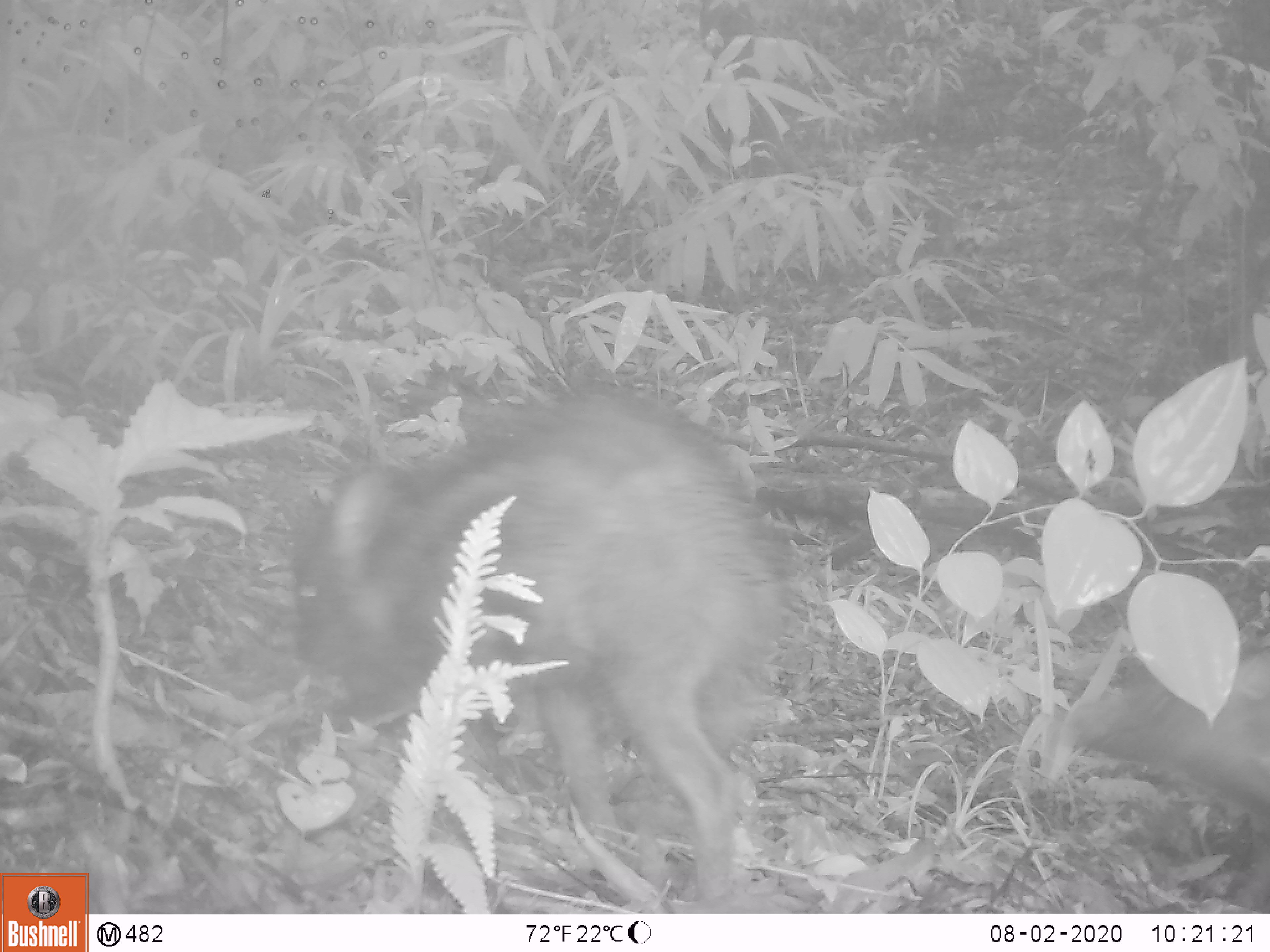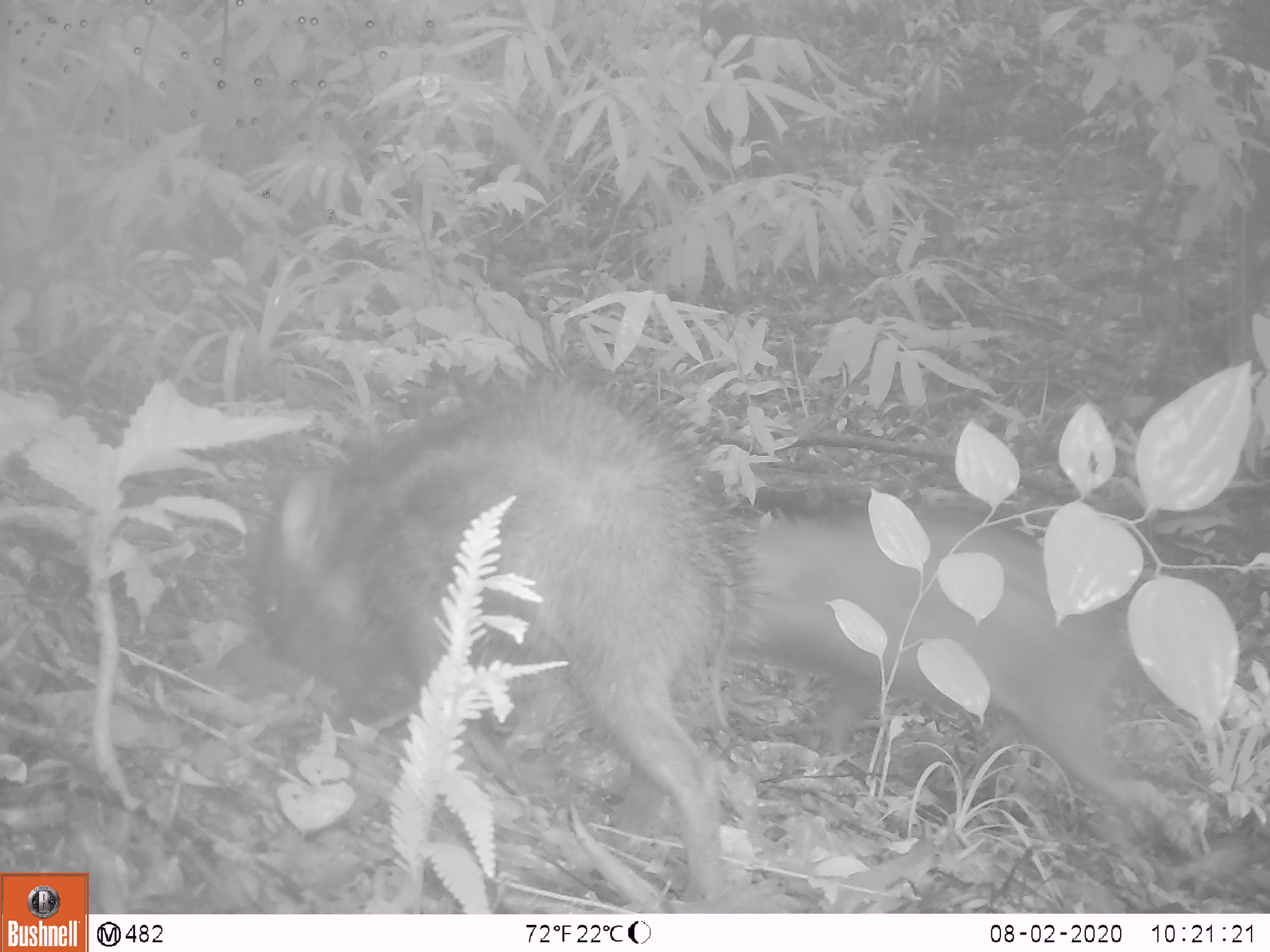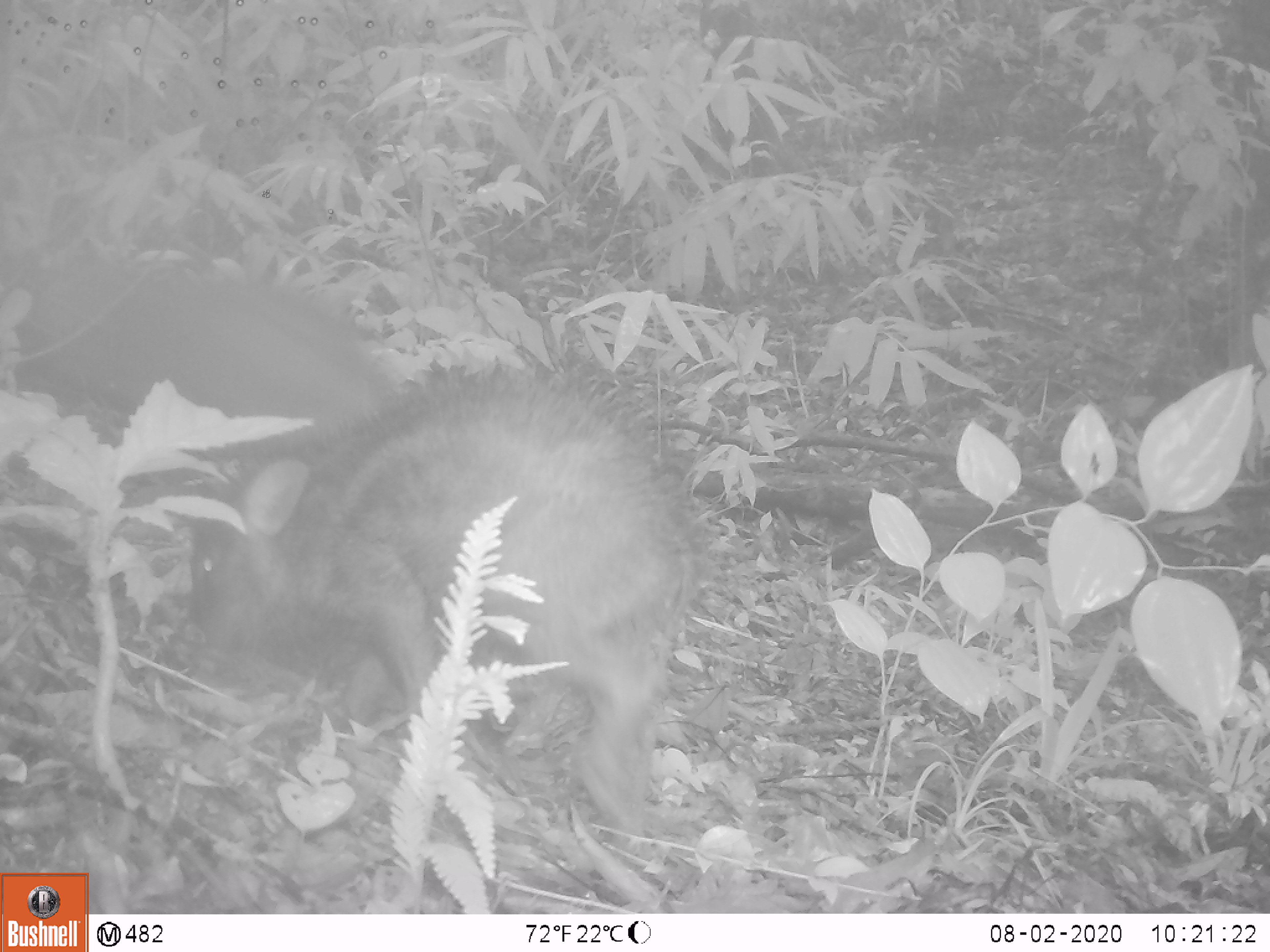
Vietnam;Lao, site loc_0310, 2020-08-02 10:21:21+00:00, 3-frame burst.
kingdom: Animalia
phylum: Chordata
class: Mammalia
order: Artiodactyla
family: Suidae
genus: Sus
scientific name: Sus scrofa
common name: eurasian wild pig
Eurasian wild pig (Sus scrofa). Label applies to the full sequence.